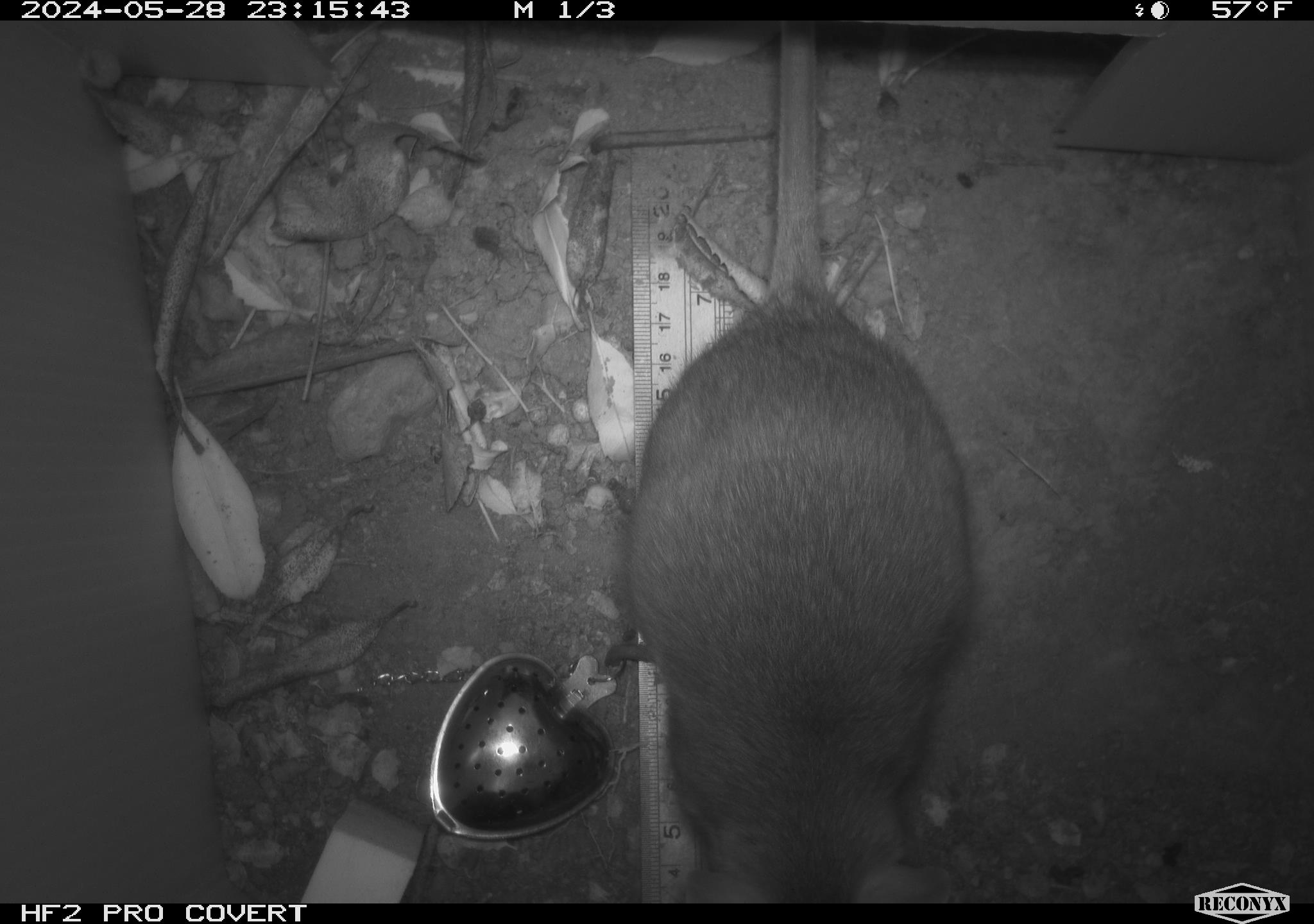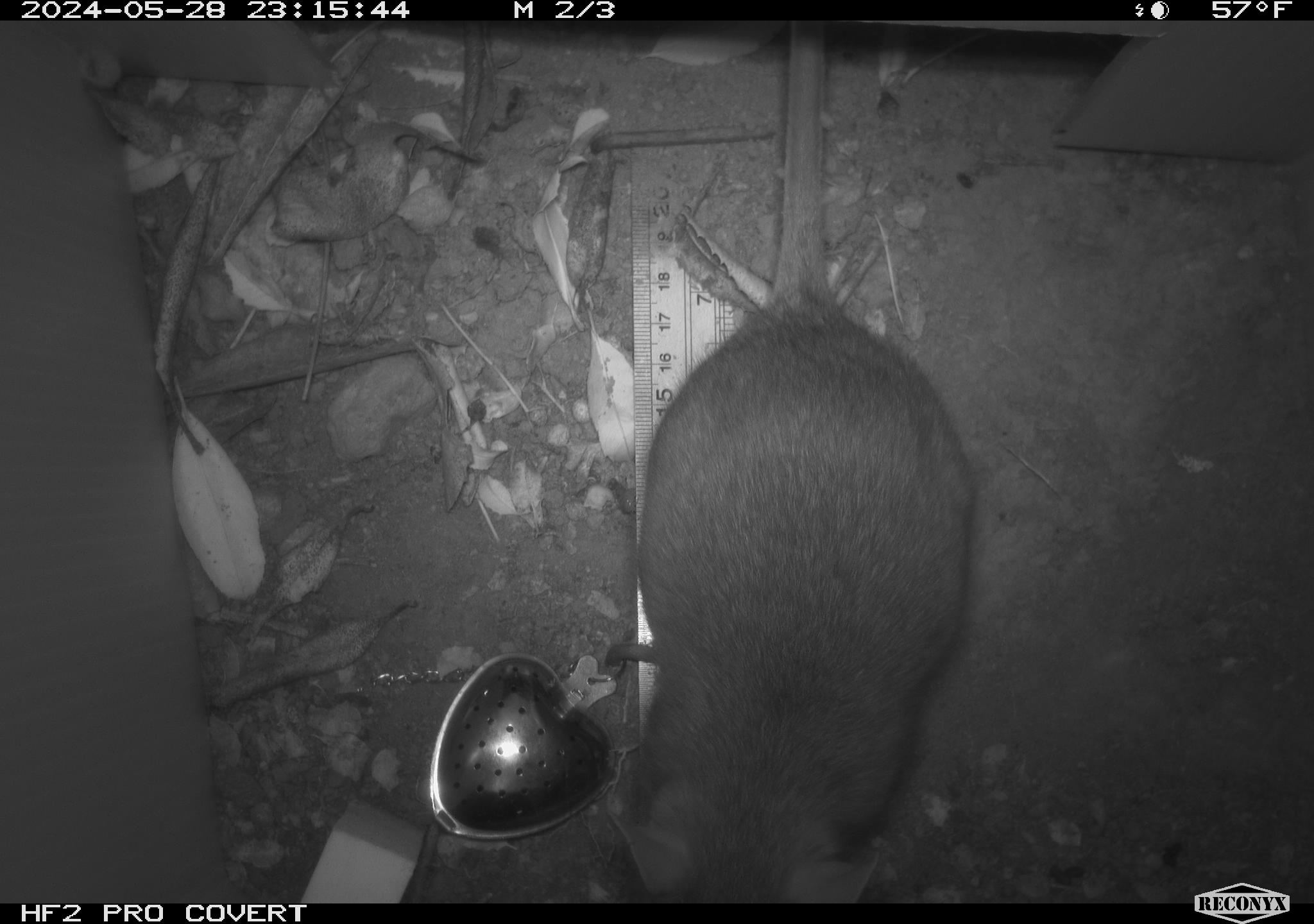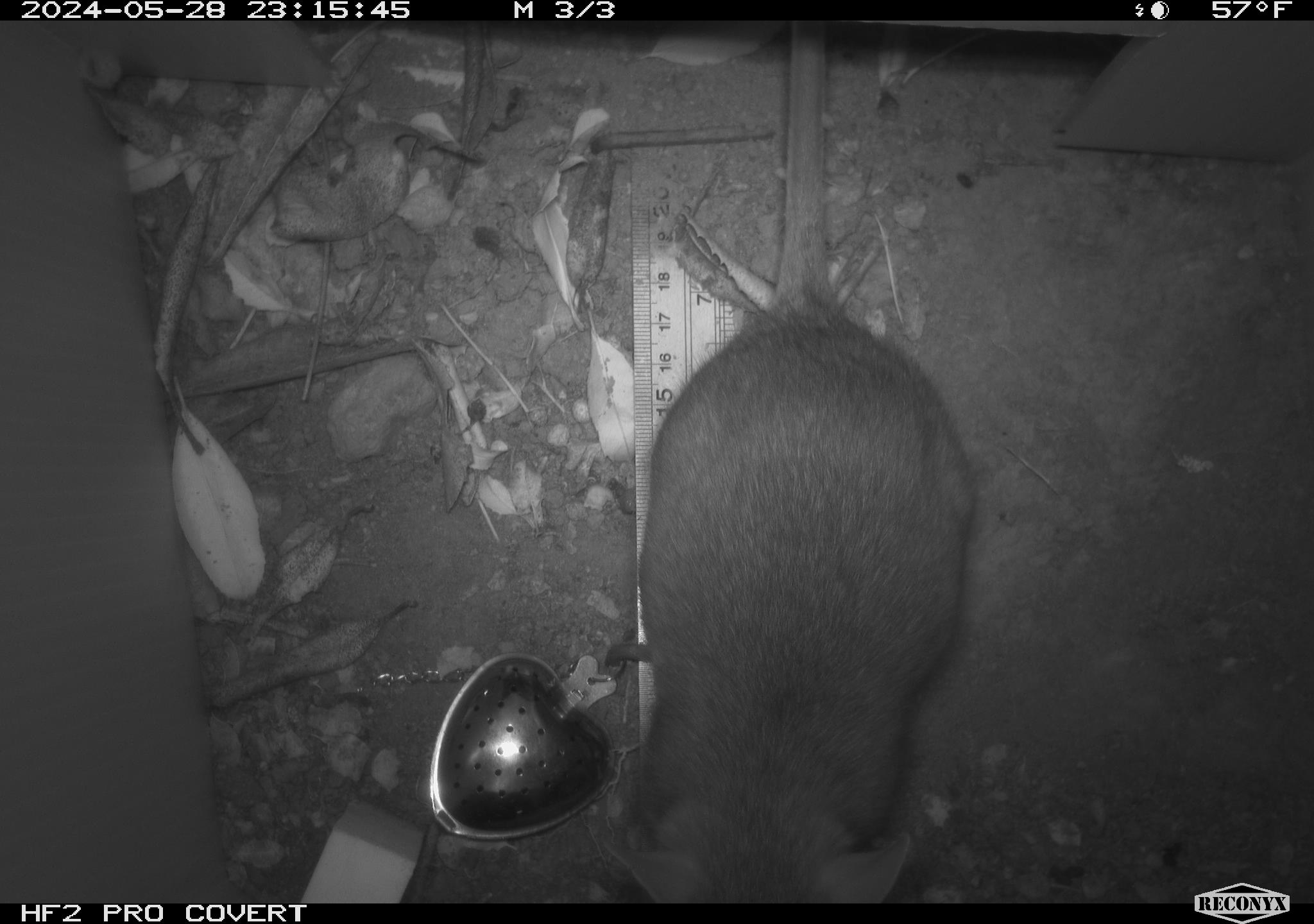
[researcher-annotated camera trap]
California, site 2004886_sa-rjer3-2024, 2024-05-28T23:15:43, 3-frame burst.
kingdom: Animalia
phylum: Chordata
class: Mammalia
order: Rodentia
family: Cricetidae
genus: Neotoma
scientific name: Neotoma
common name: pack rat or woodrat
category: neotoma species